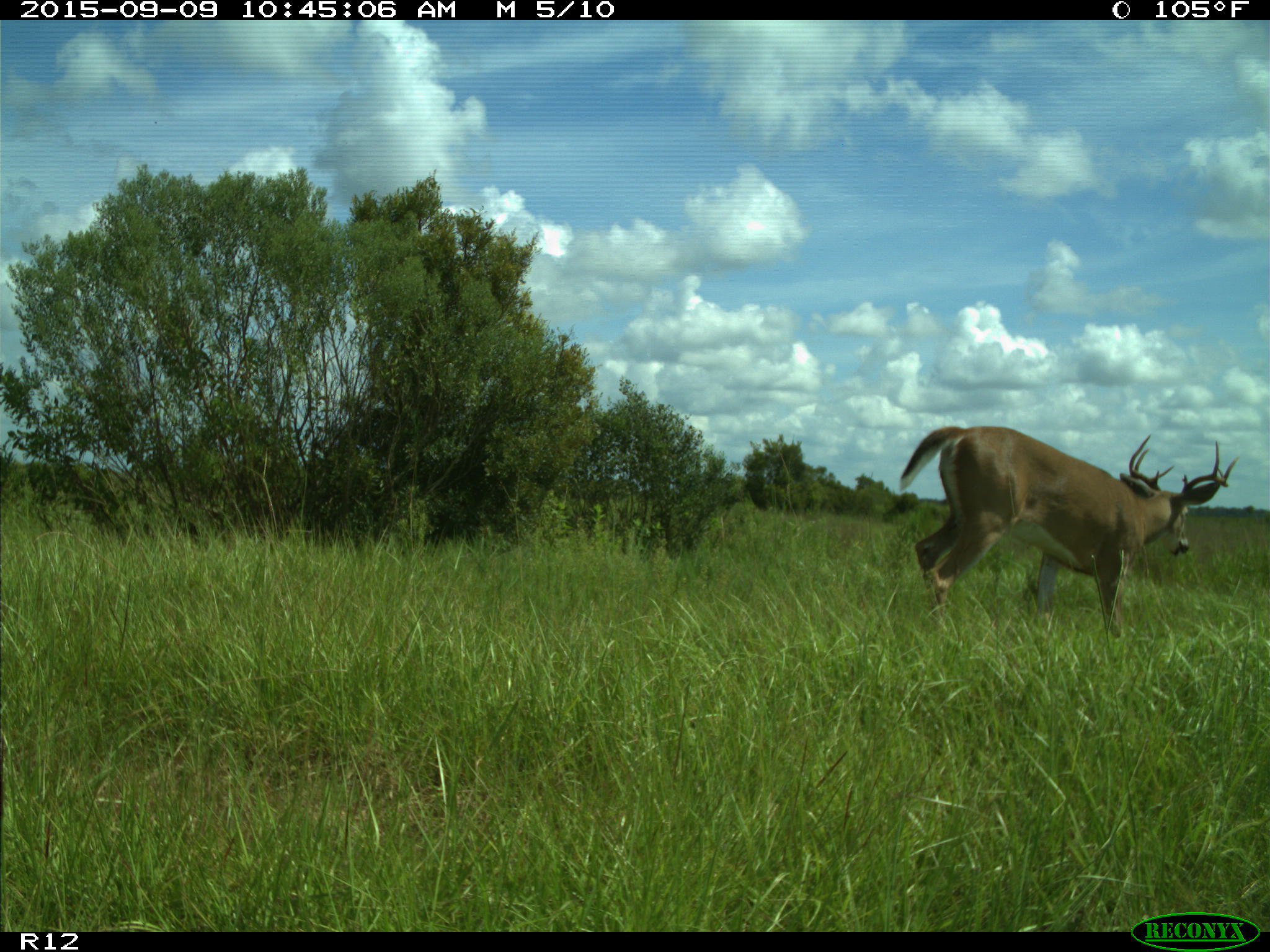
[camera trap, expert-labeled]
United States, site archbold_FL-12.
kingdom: Animalia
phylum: Chordata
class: Mammalia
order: Artiodactyla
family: Cervidae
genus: Odocoileus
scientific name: Odocoileus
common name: deer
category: unidentified deer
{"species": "unidentified deer (deer) (Odocoileus)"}